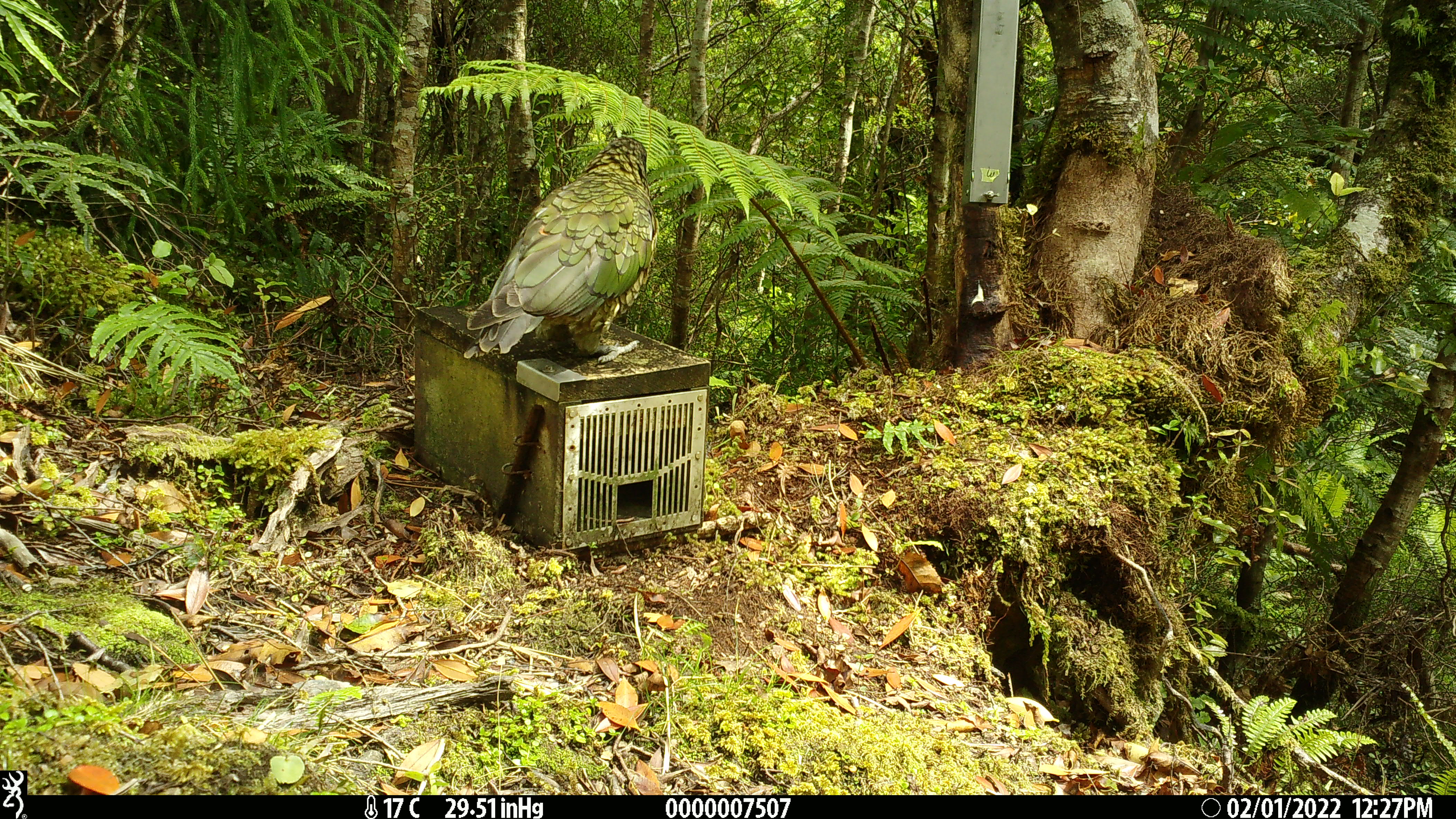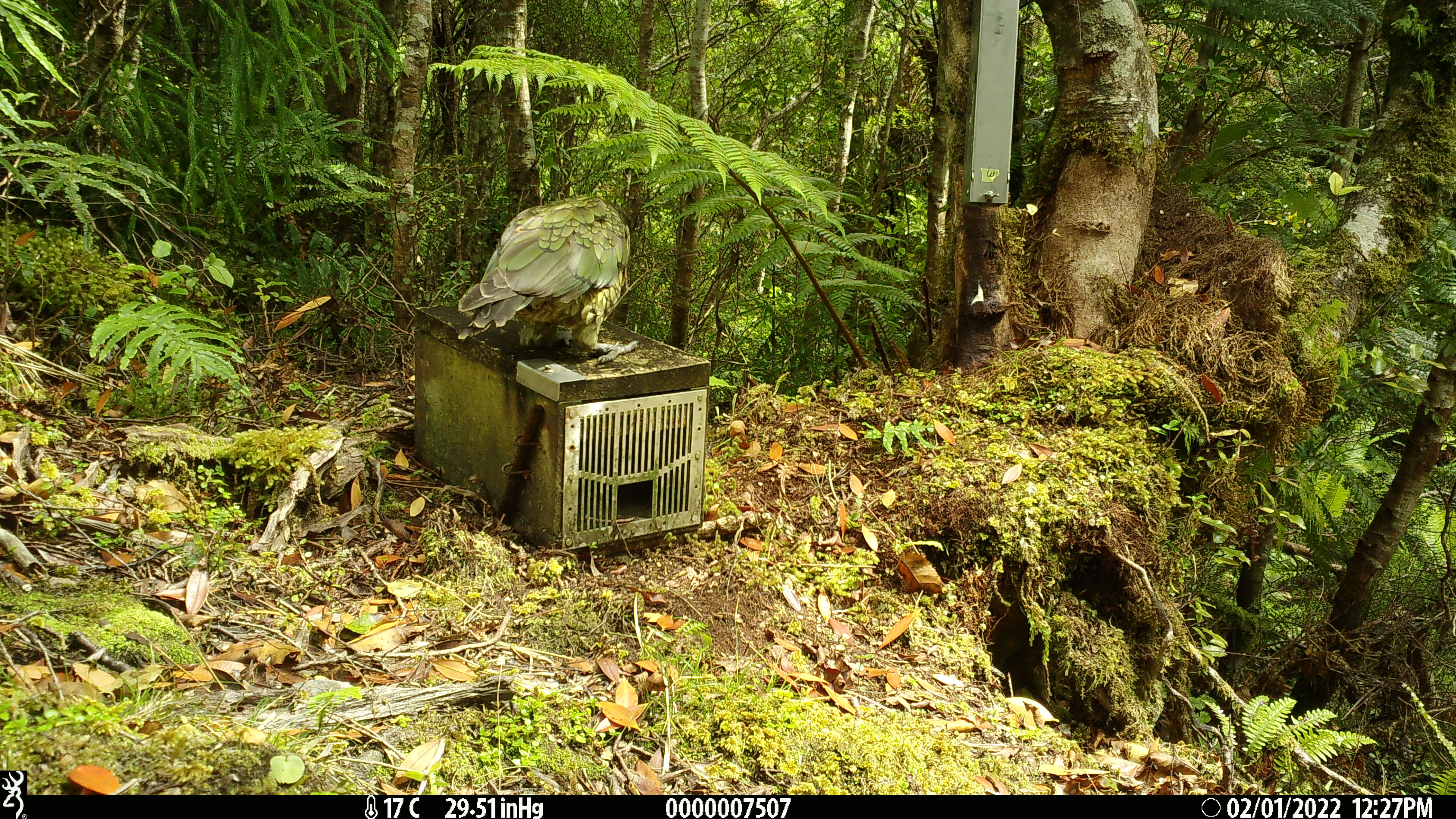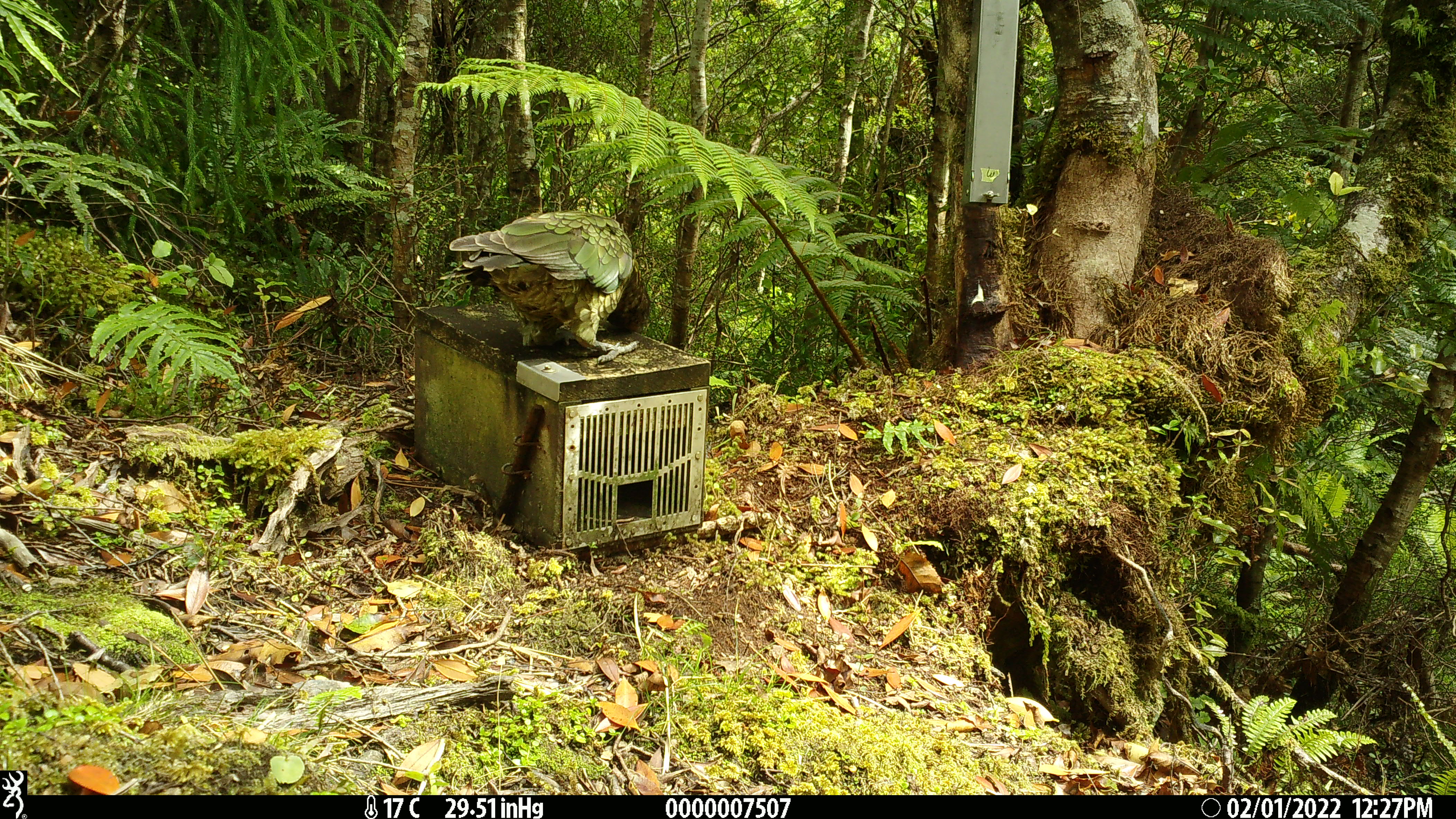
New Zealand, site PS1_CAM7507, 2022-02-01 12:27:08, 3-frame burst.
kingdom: Animalia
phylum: Chordata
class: Aves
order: Psittaciformes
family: Strigopidae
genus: Nestor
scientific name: Nestor notabilis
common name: kea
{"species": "kea (Nestor notabilis)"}